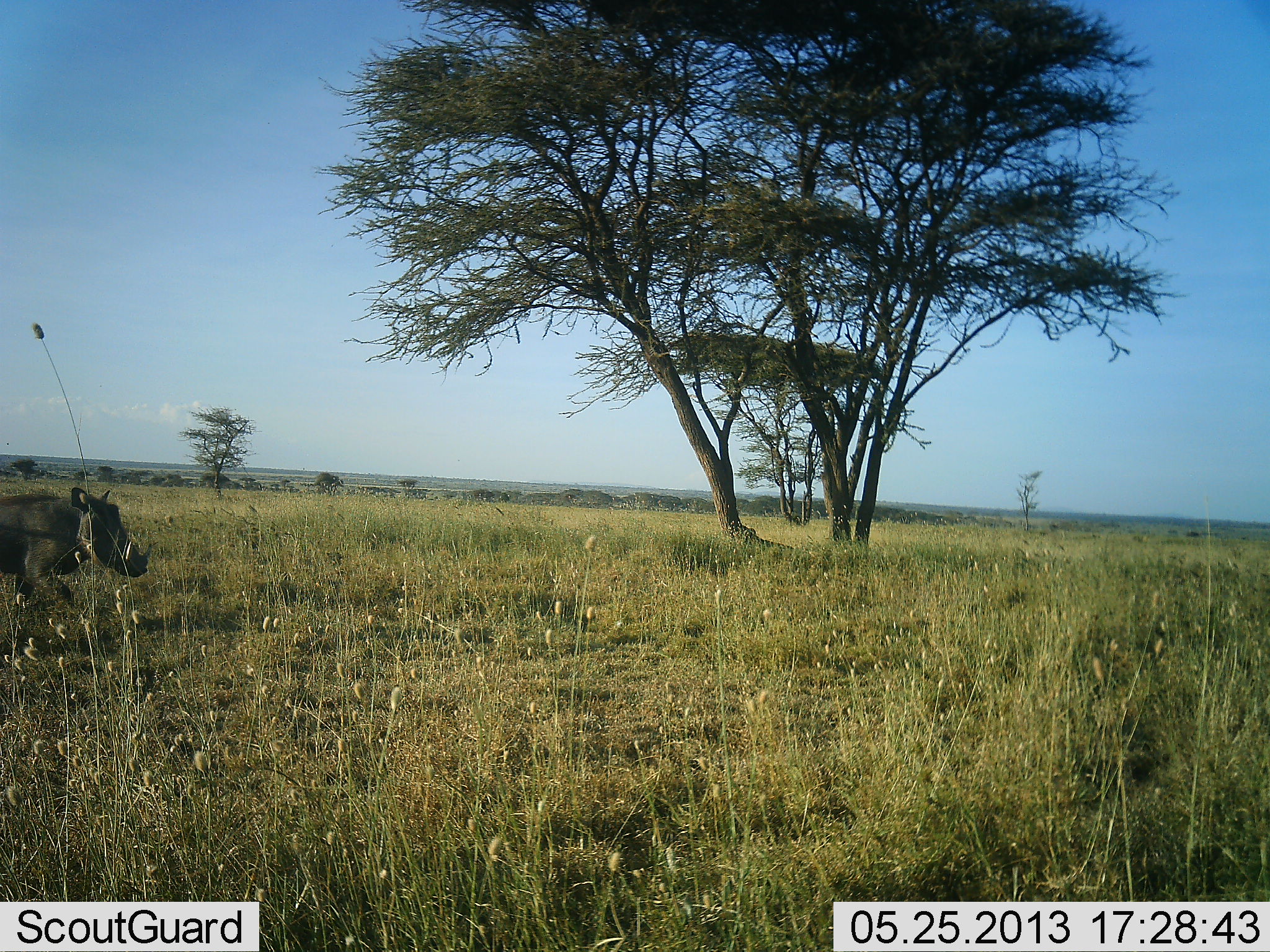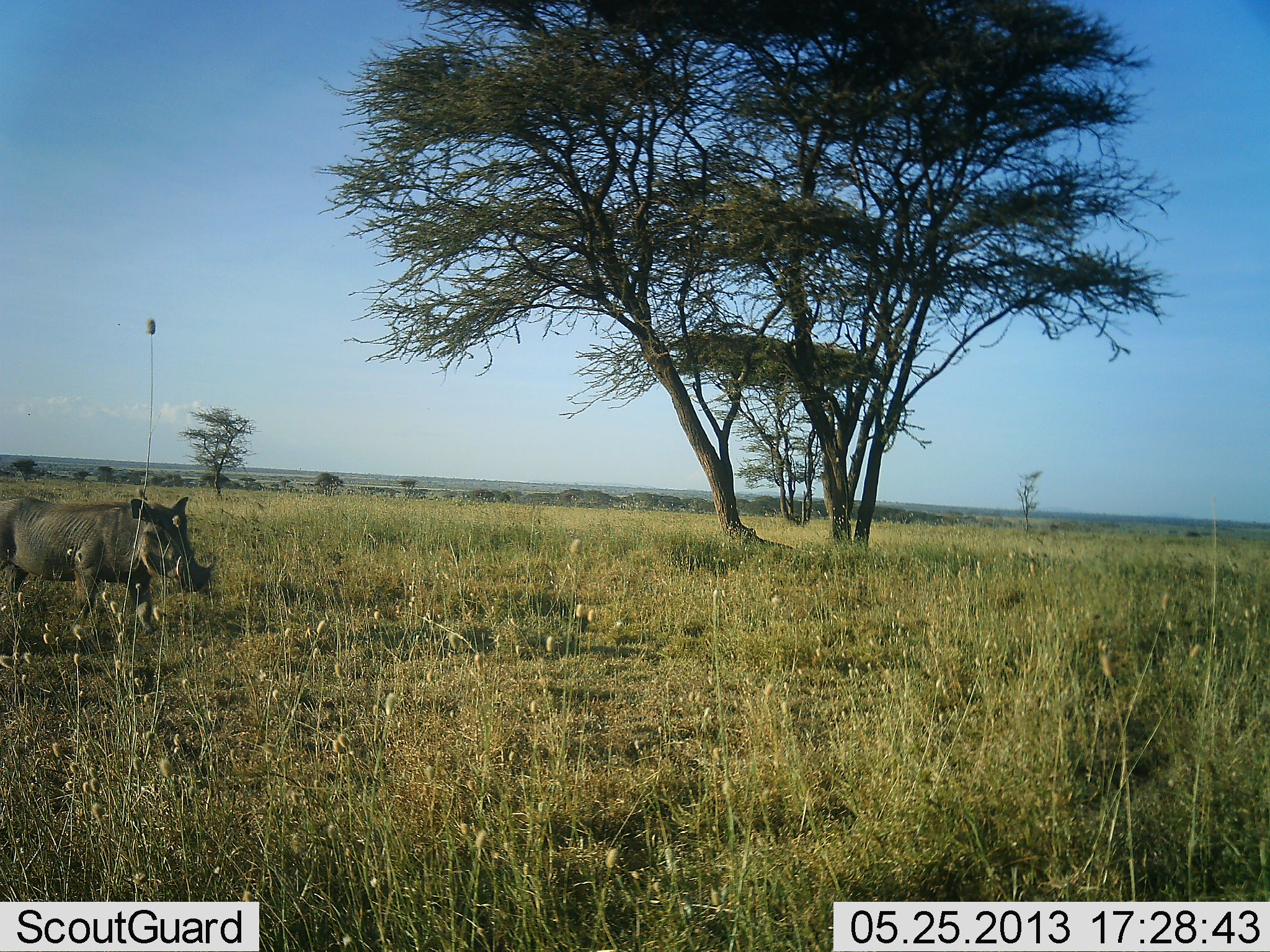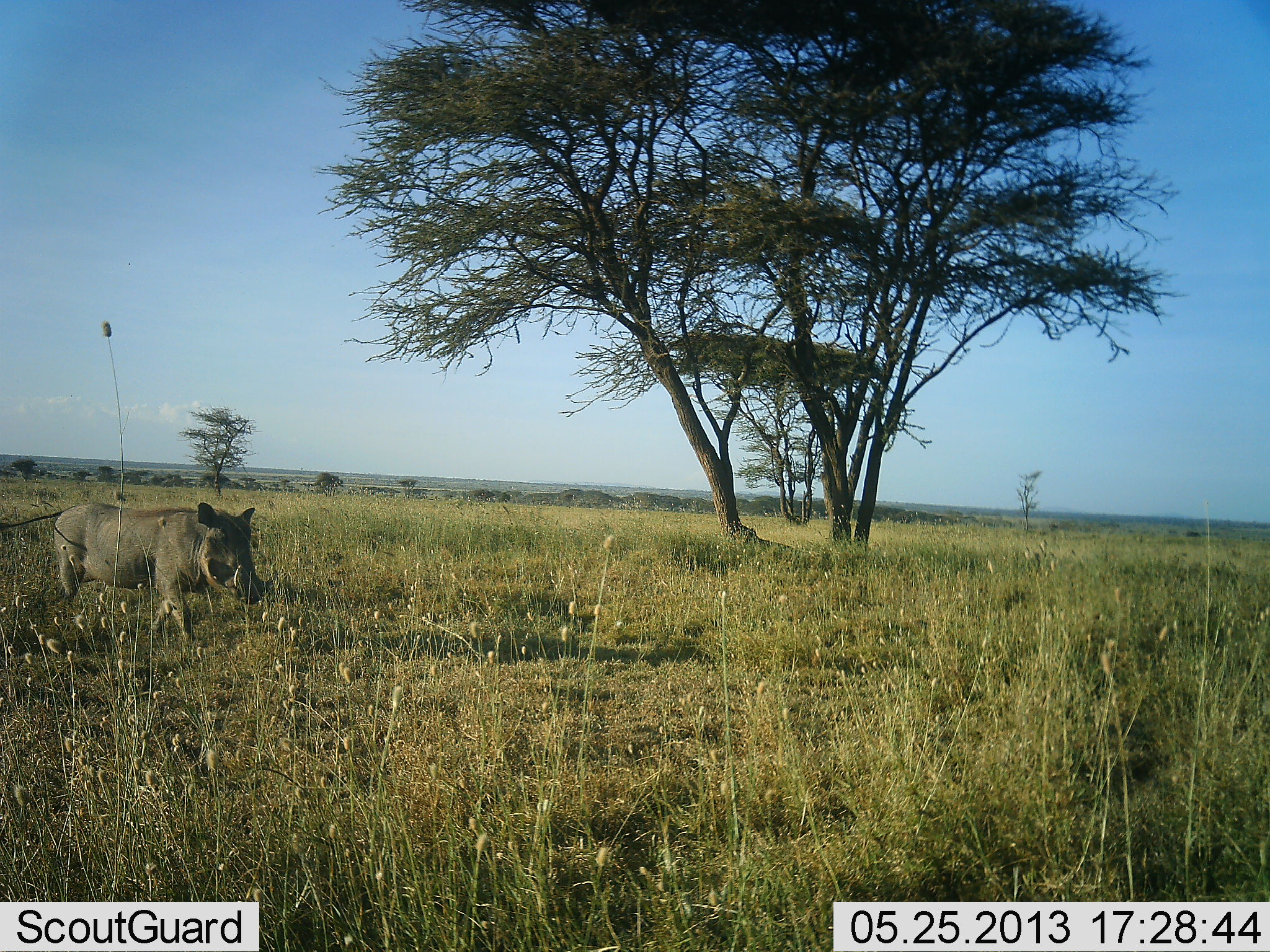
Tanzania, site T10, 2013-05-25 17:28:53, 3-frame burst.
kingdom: Animalia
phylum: Chordata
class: Mammalia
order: Artiodactyla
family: Suidae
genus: Phacochoerus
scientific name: Phacochoerus africanus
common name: warthog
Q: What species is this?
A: Warthog (Phacochoerus africanus).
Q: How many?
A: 1.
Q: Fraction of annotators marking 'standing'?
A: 0%.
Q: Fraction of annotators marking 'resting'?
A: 0%.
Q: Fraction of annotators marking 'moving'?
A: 100%.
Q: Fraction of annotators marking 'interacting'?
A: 0%.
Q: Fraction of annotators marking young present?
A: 0%.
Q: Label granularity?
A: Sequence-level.